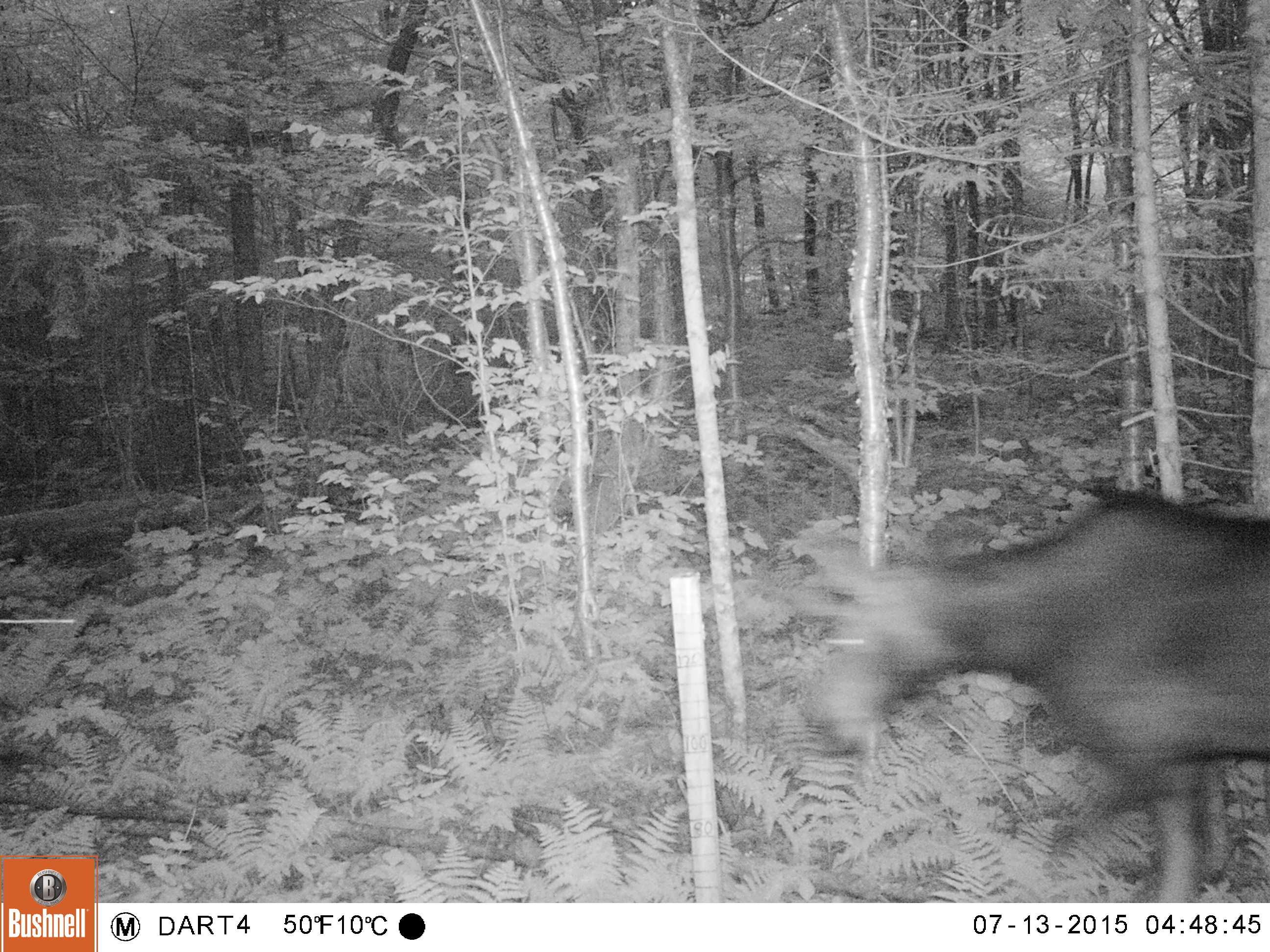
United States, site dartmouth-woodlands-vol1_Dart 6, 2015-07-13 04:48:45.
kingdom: Animalia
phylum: Chordata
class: Mammalia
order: Artiodactyla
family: Cervidae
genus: Alces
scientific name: Alces alces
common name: moose